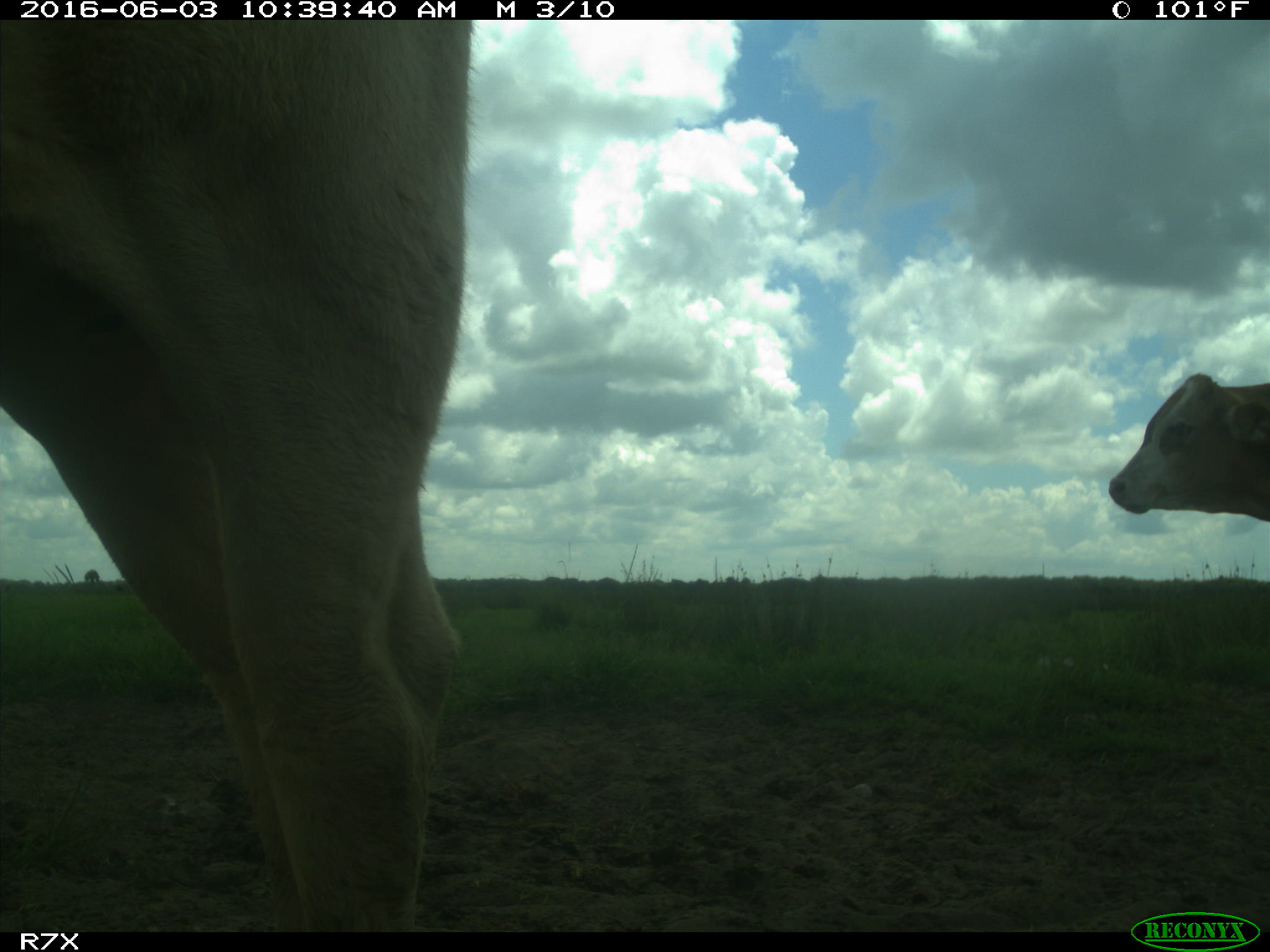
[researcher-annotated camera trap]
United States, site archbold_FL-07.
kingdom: Animalia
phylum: Chordata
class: Mammalia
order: Artiodactyla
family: Bovidae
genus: Bos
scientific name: Bos taurus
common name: domestic cow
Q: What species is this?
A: Bos taurus (domestic cow).